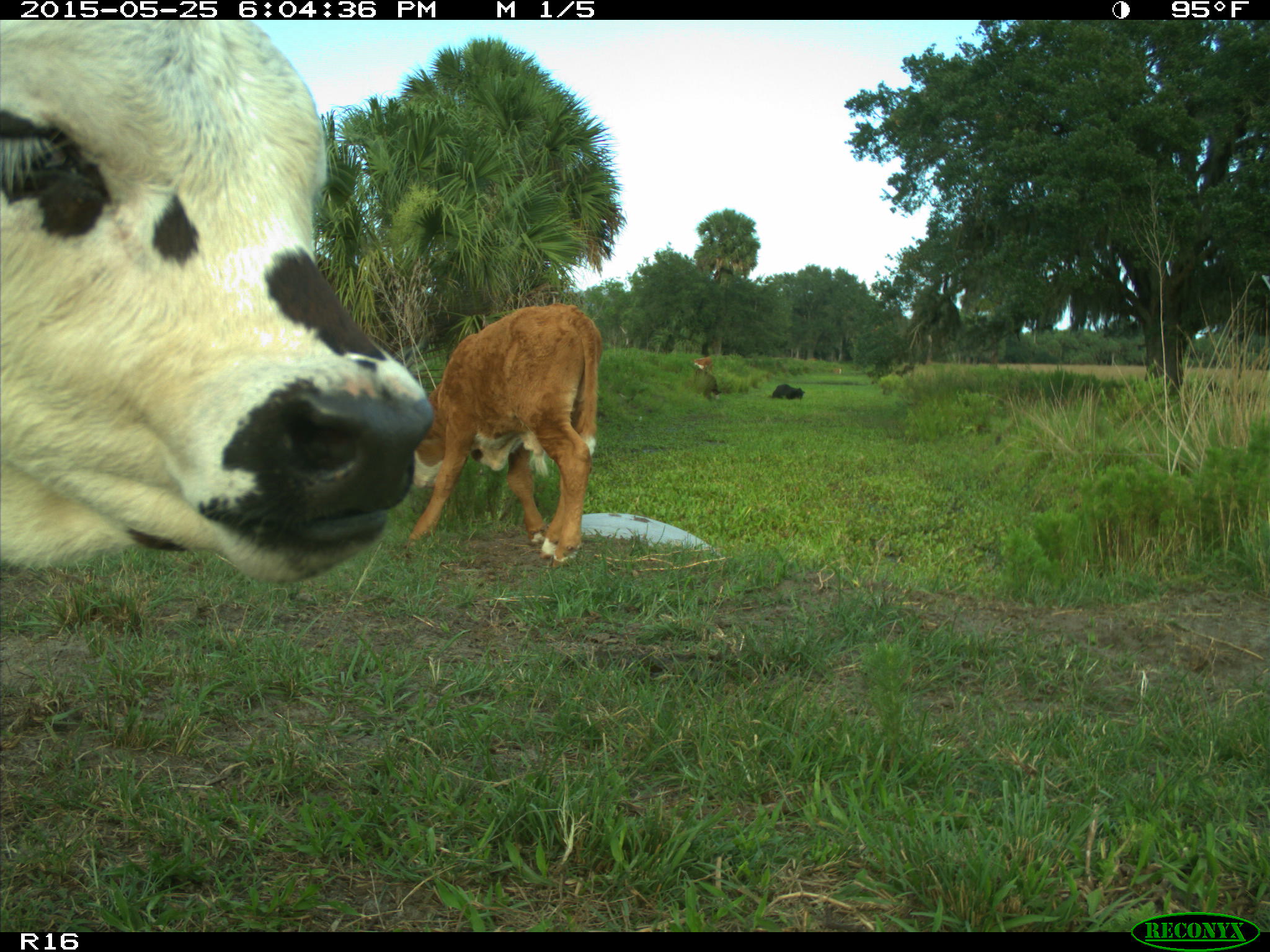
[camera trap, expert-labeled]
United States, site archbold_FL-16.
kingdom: Animalia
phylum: Chordata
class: Mammalia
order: Artiodactyla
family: Bovidae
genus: Bos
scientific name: Bos taurus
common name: domestic cow